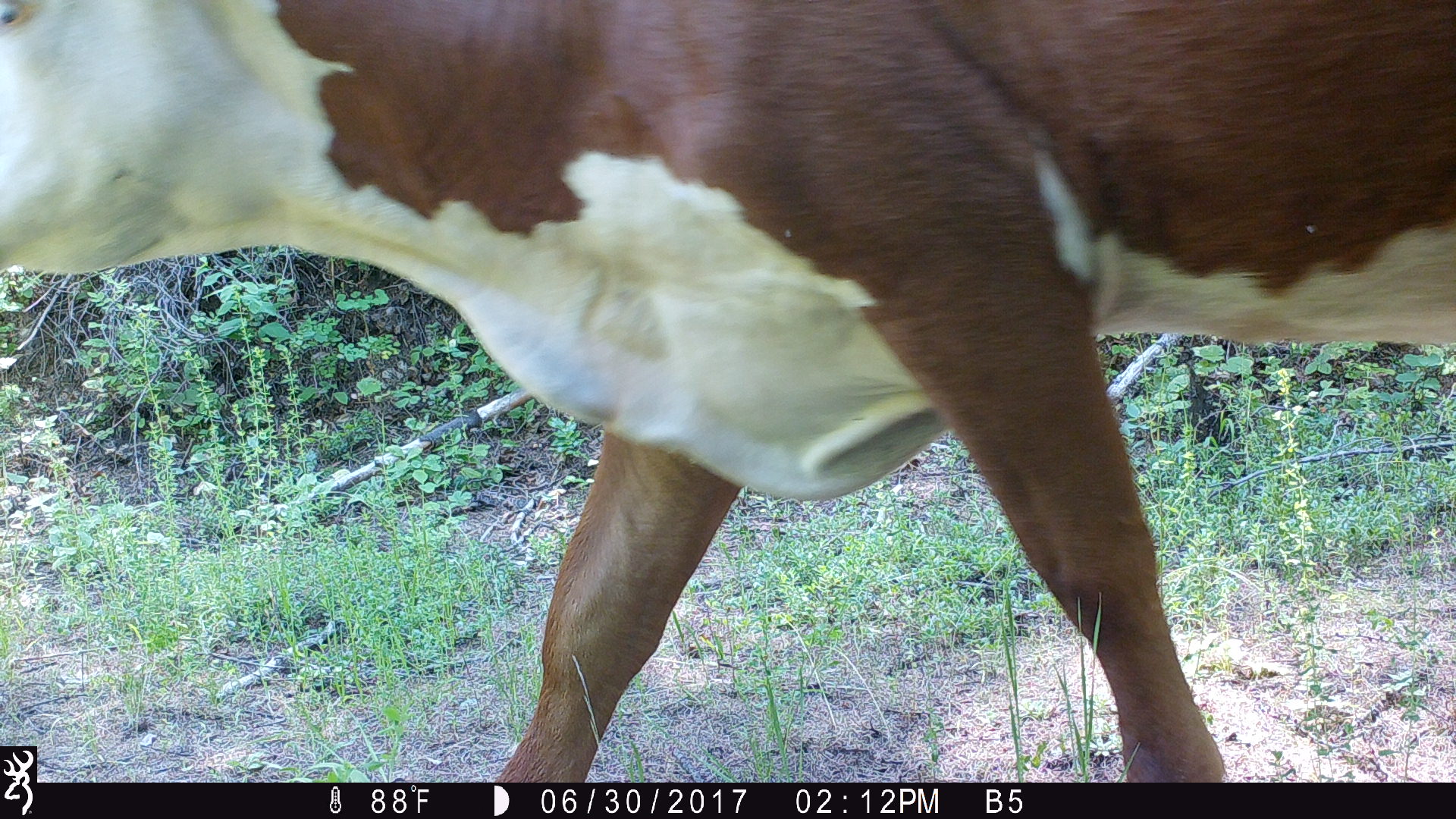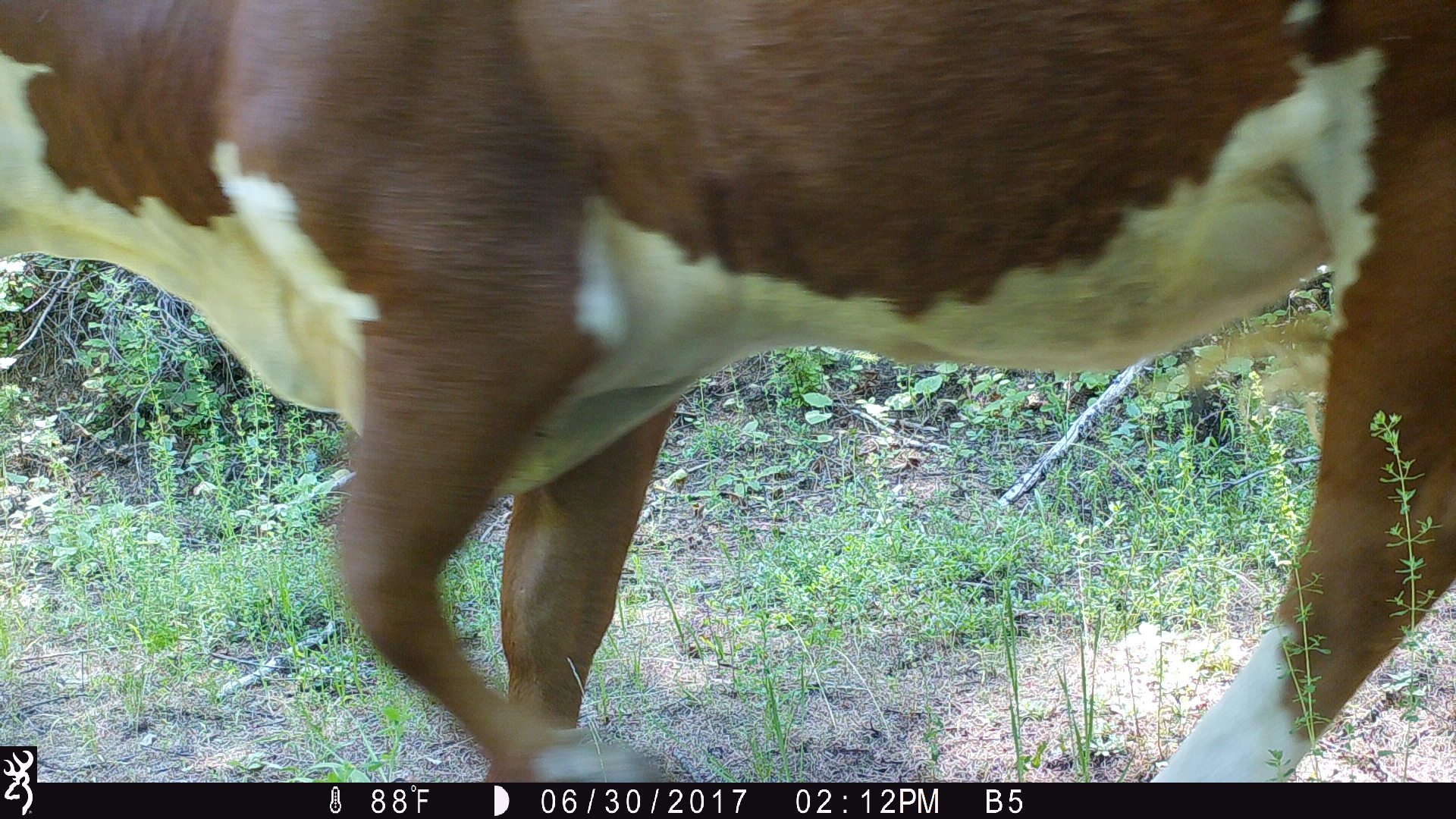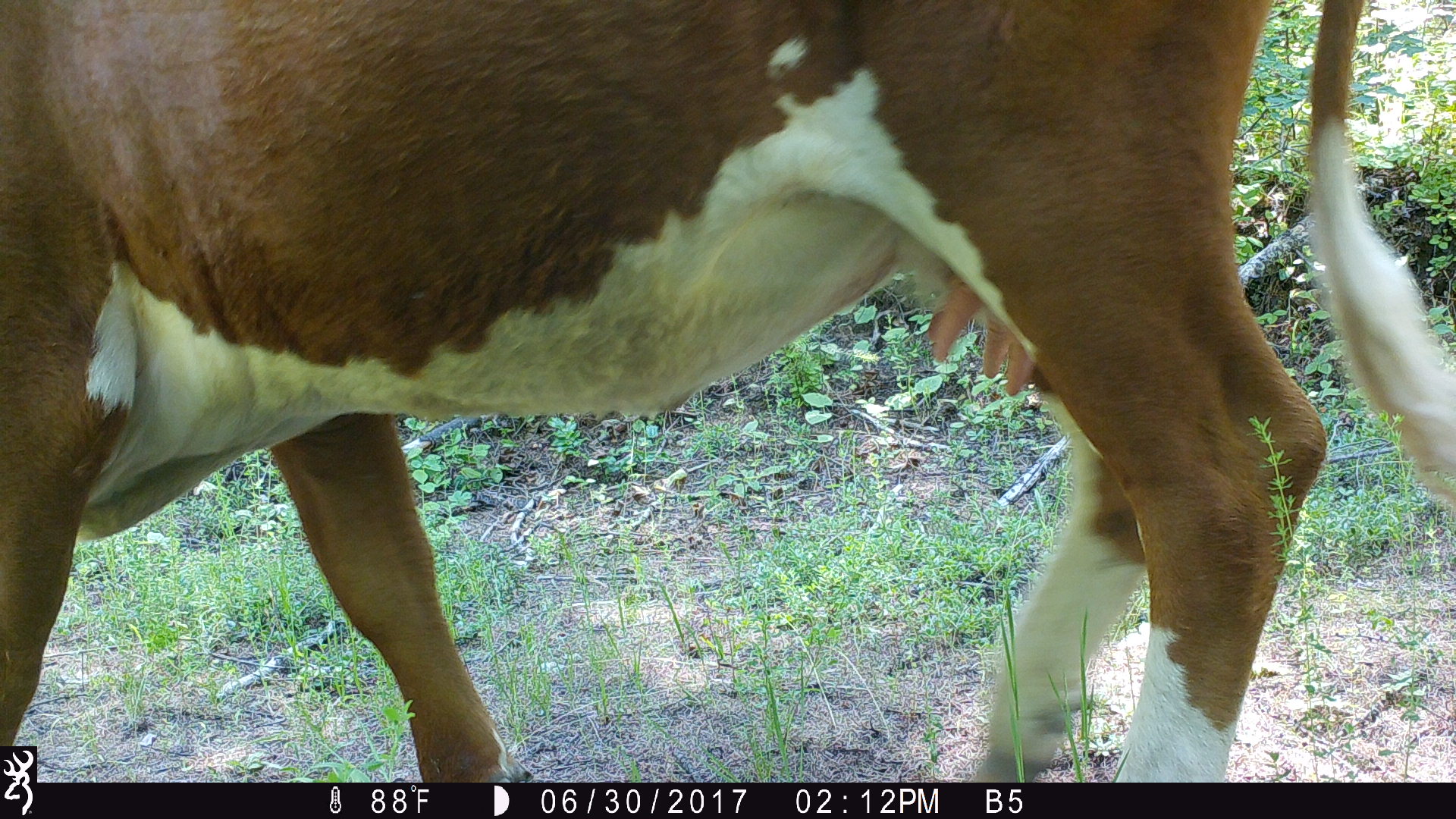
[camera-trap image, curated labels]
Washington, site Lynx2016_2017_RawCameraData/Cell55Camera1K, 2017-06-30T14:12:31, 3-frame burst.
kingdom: Animalia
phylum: Chordata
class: Mammalia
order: Artiodactyla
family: Bovidae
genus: Bos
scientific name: Bos taurus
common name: domestic cattle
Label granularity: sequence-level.